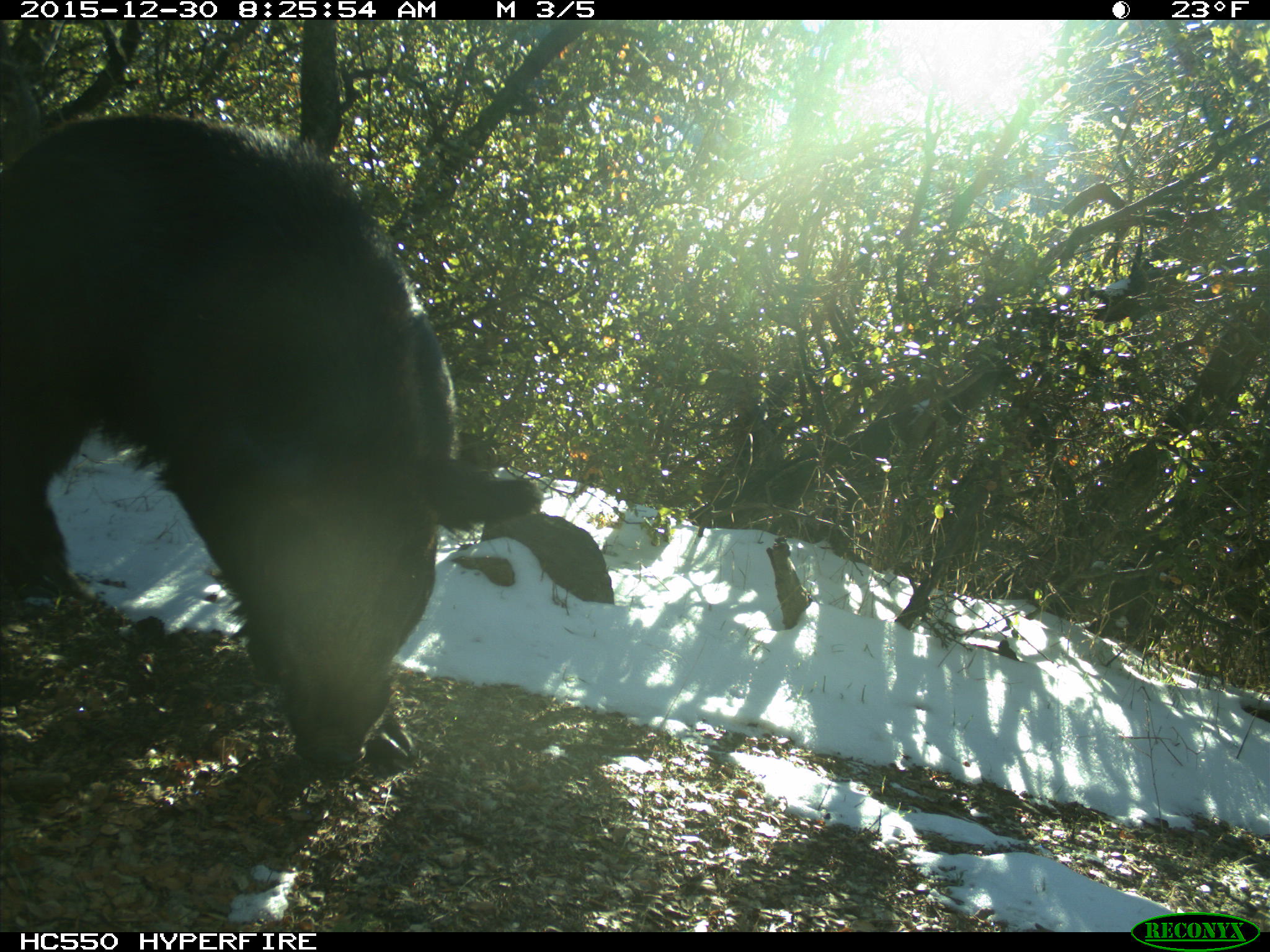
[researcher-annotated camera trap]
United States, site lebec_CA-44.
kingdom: Animalia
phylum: Chordata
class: Mammalia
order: Artiodactyla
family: Suidae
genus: Sus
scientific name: Sus scrofa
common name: wild boar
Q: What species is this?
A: Sus scrofa (wild boar).